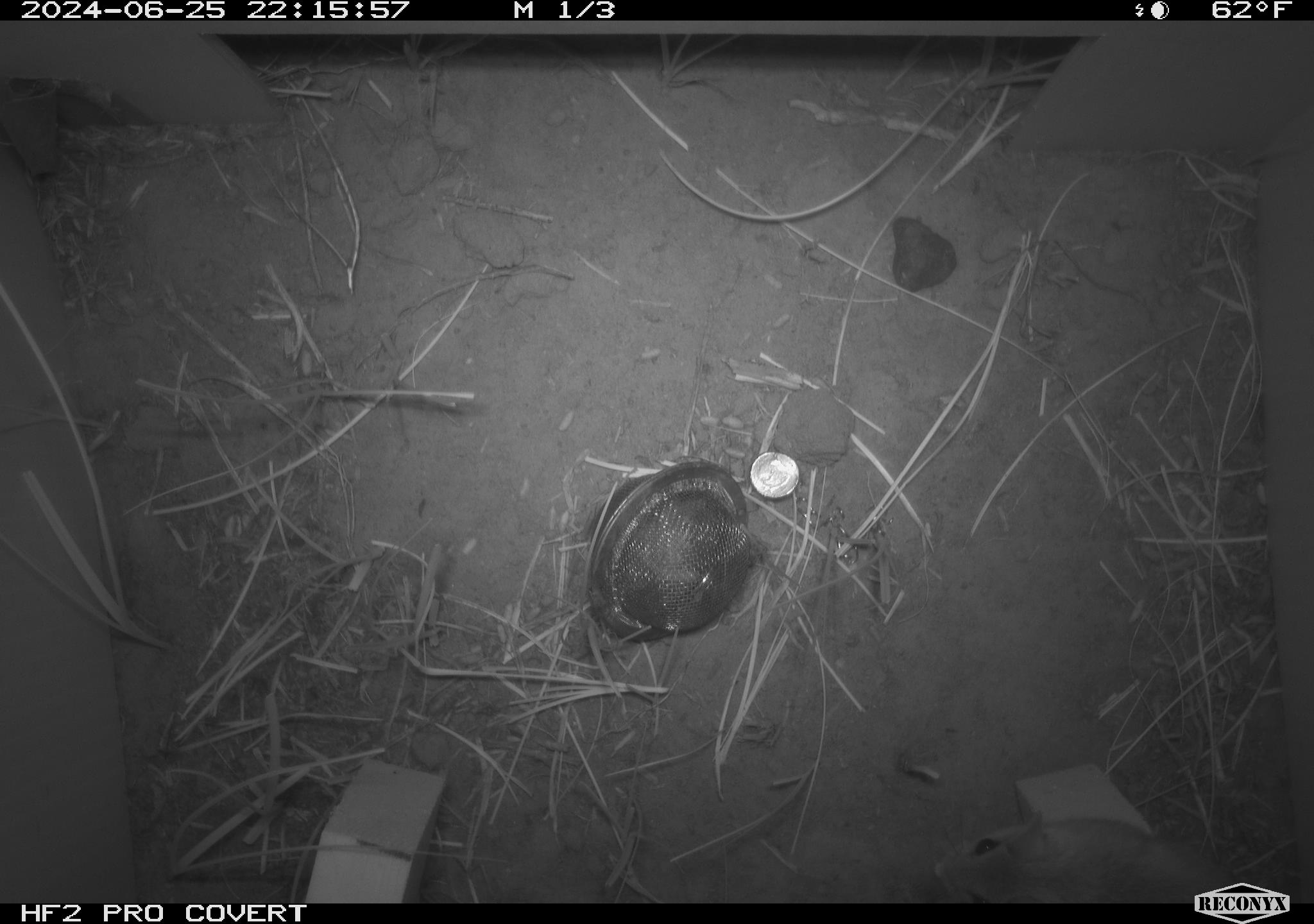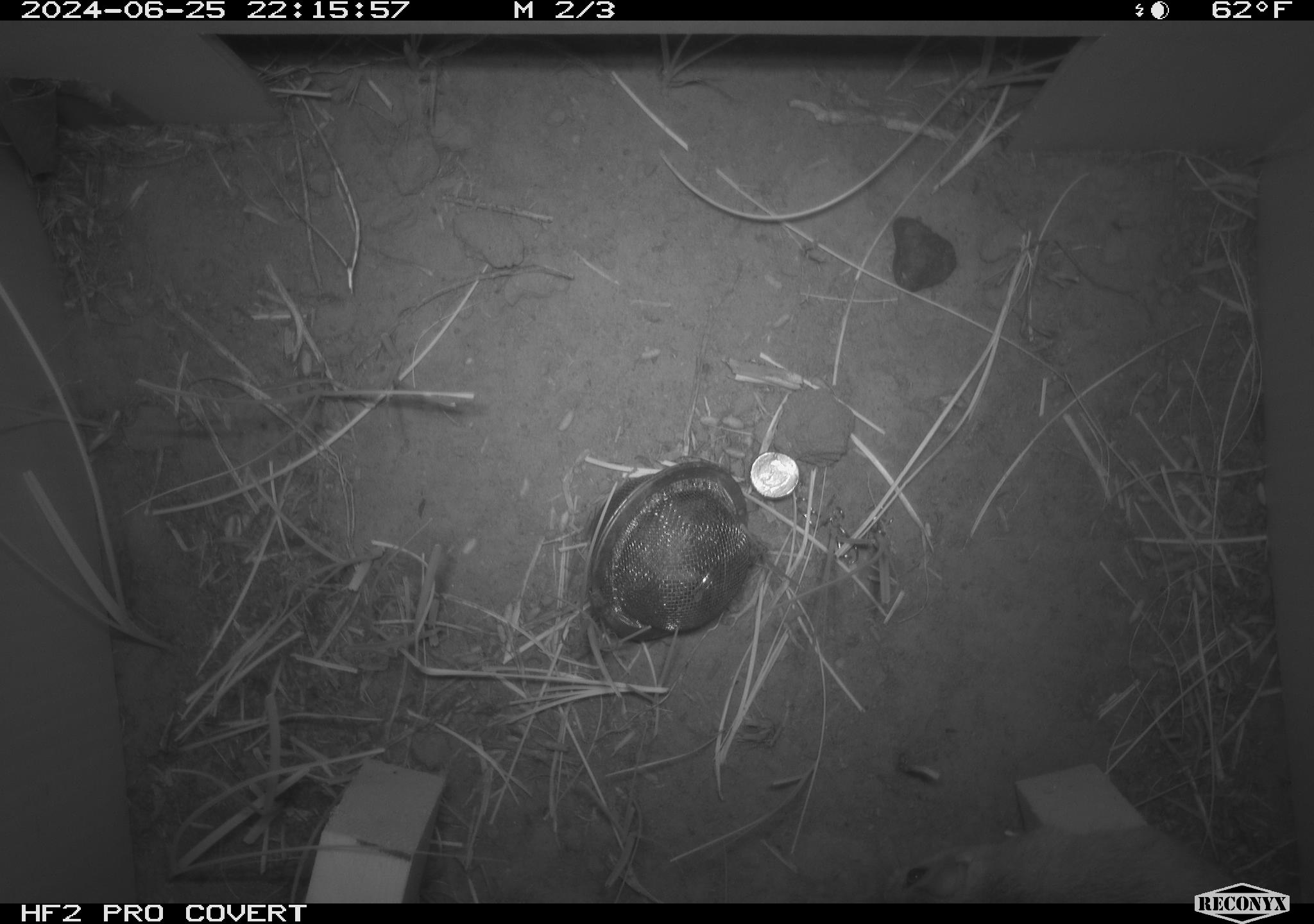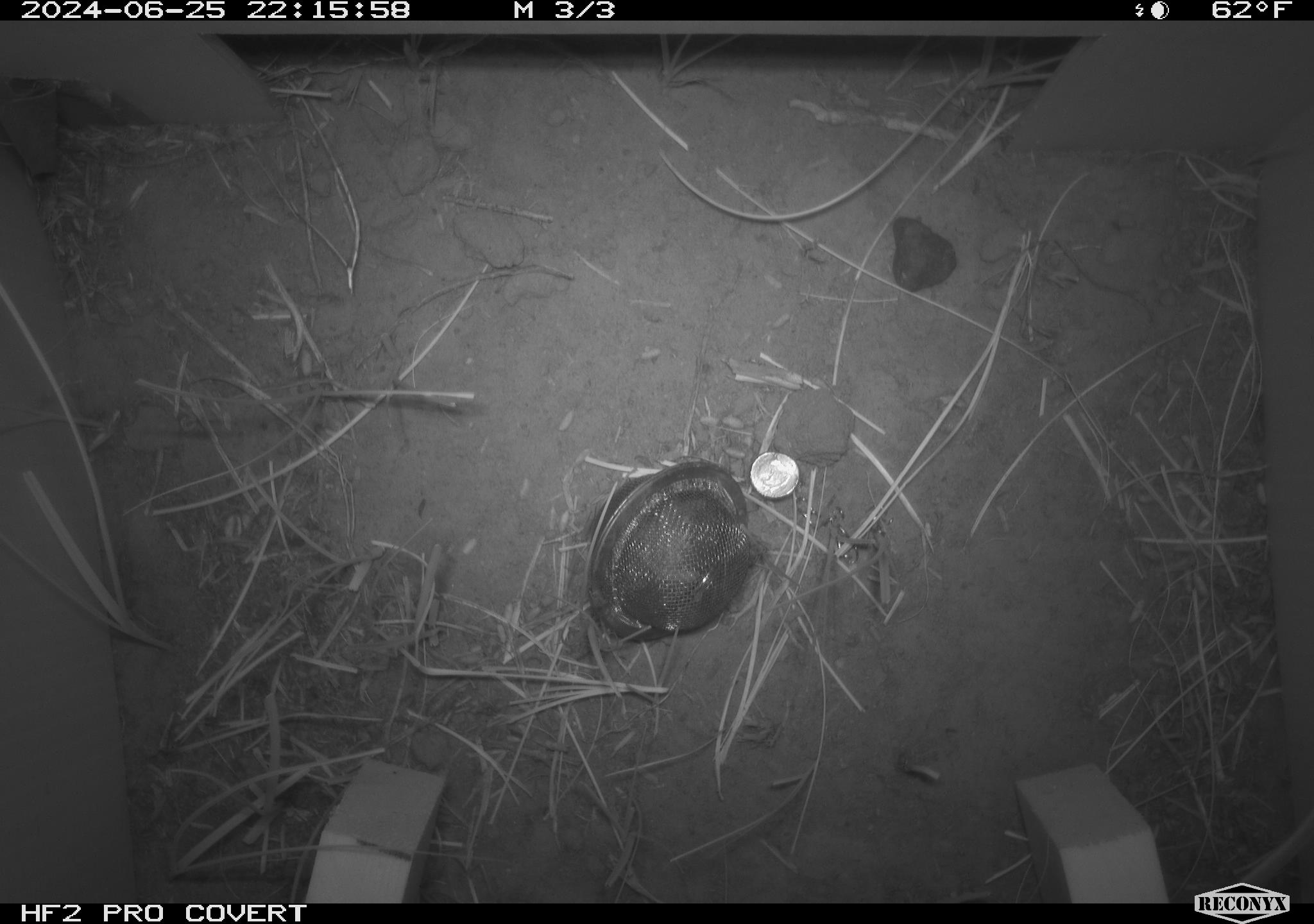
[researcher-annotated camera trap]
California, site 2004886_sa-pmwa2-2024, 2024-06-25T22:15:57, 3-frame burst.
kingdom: Animalia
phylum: Chordata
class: Mammalia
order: Rodentia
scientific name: Rodentia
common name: mouse species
Mouse species (Rodentia).